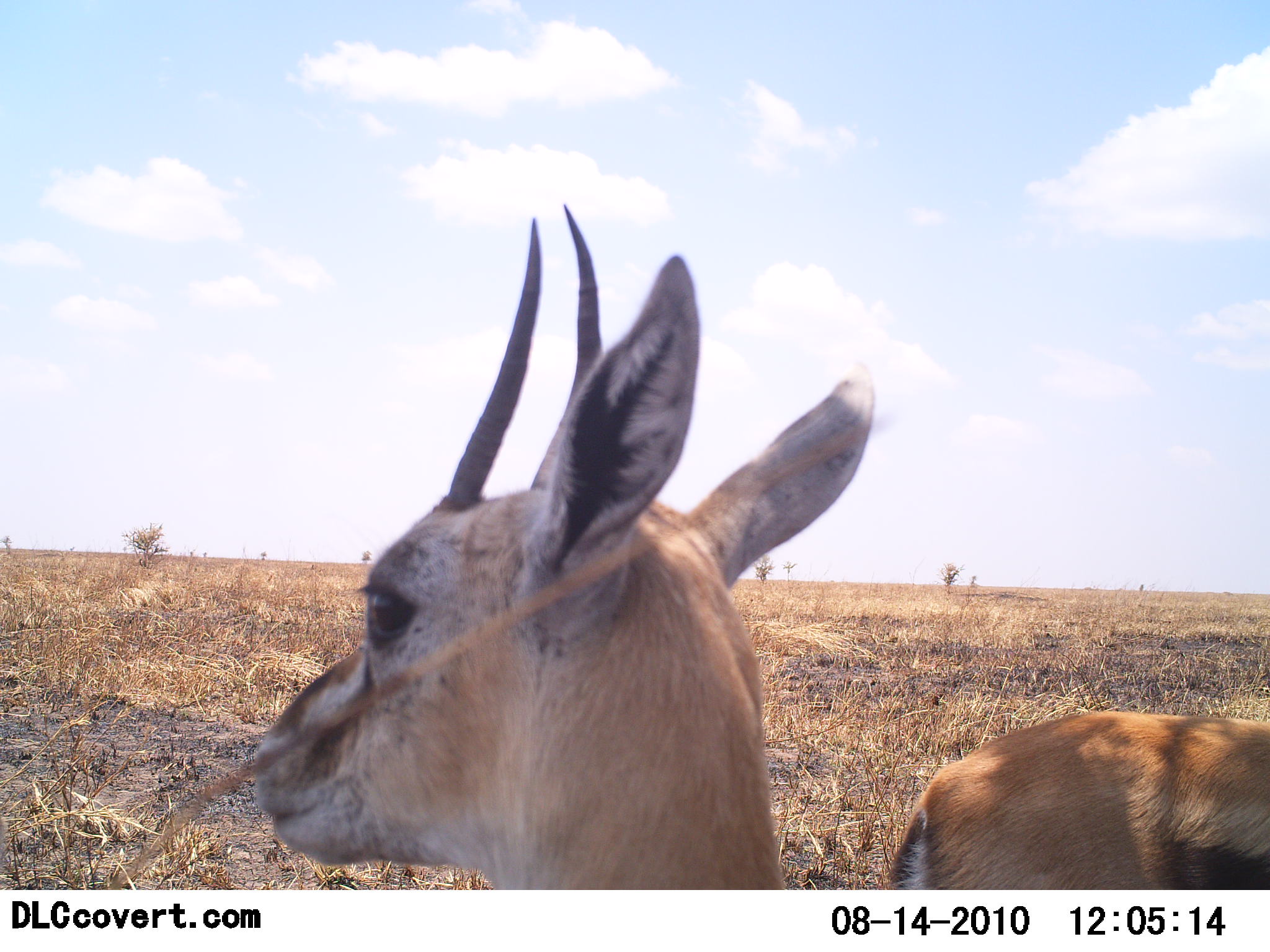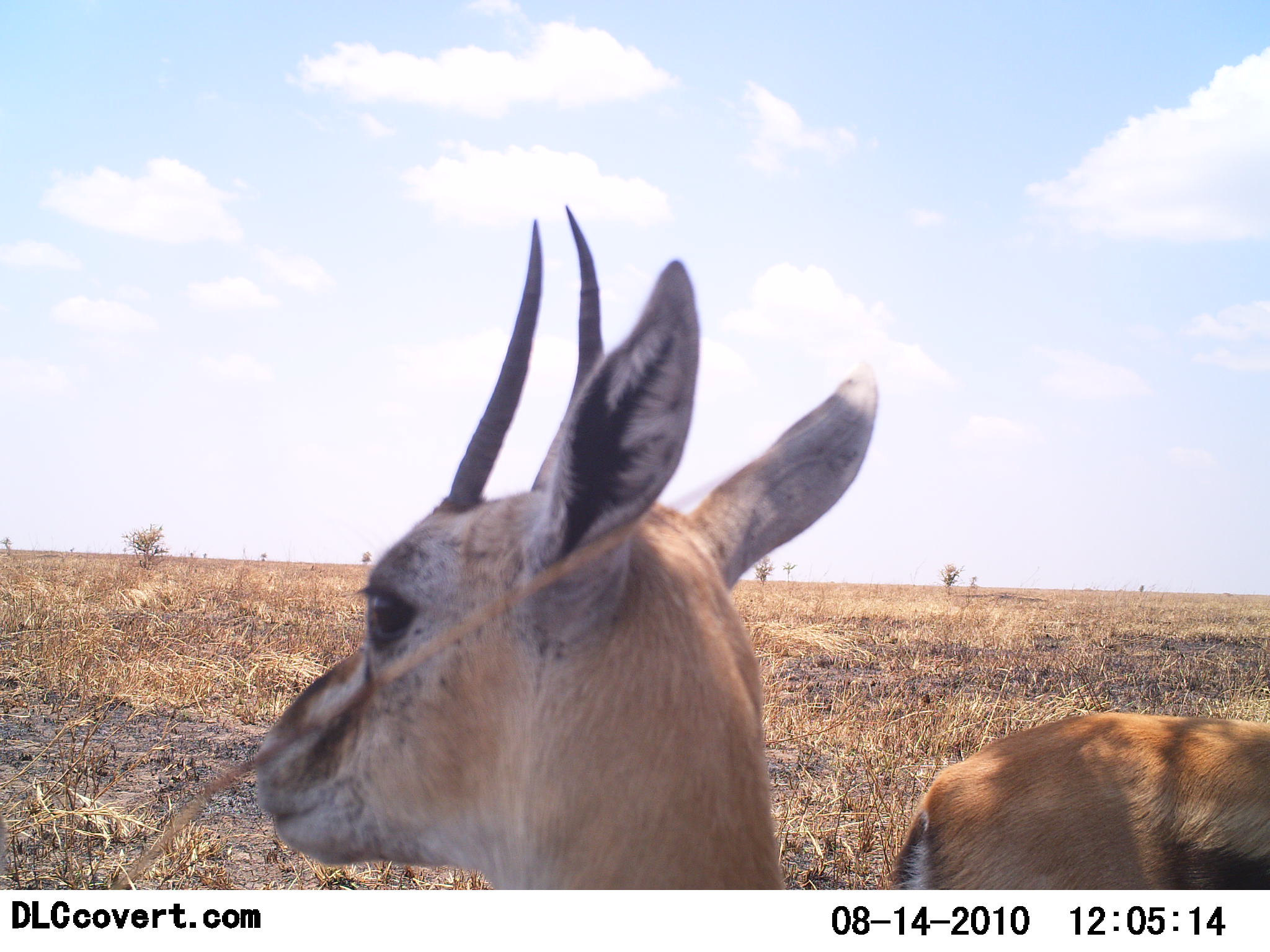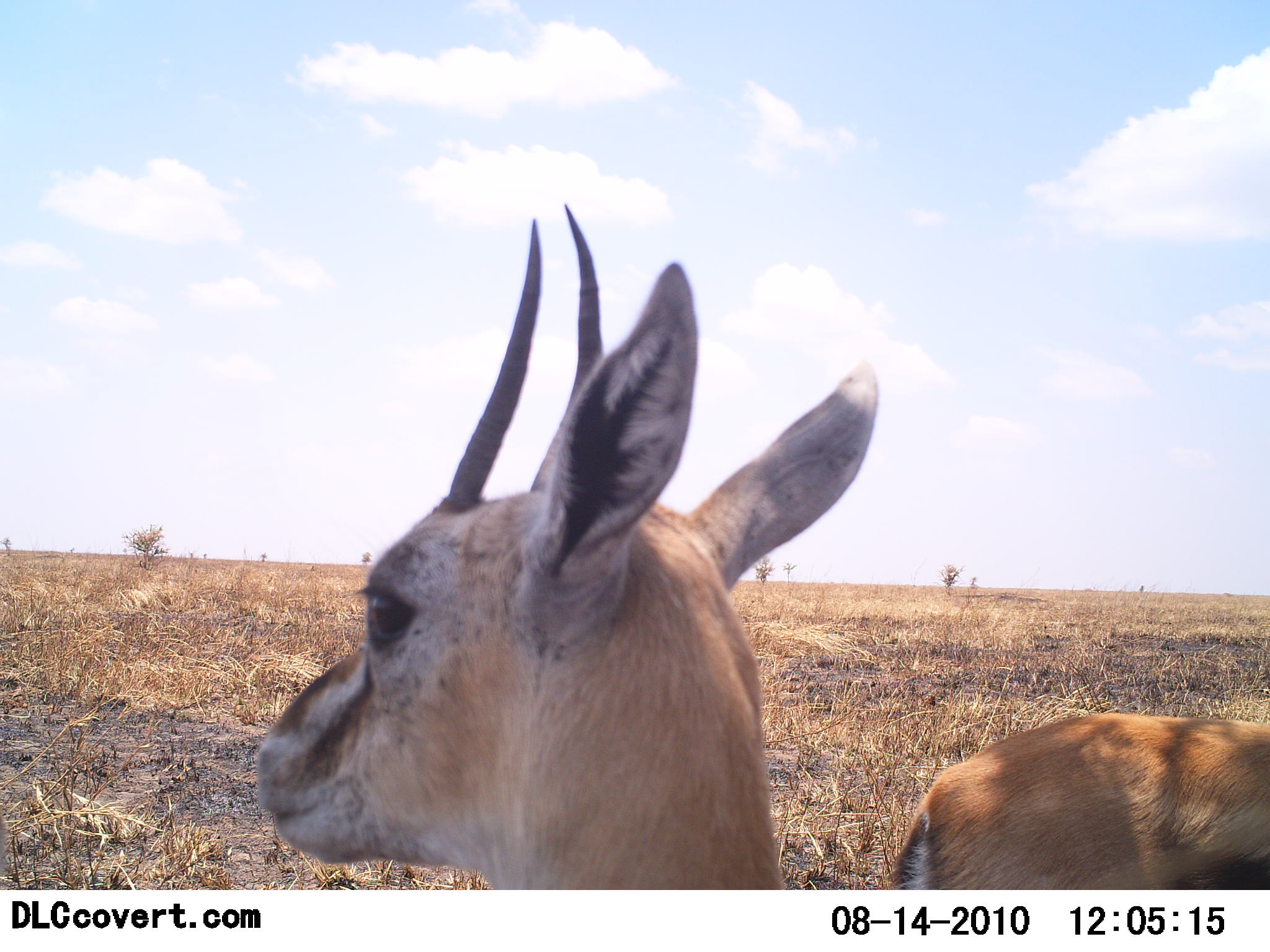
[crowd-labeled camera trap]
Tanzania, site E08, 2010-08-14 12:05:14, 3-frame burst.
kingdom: Animalia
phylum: Chordata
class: Mammalia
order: Artiodactyla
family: Bovidae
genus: Eudorcas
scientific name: Eudorcas thomsonii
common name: thomson's gazelle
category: gazellethomsons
Gazellethomsons (thomson's gazelle) (Eudorcas thomsonii), count 2. Behavior (volunteer vote fractions): standing 100%, resting 0%, moving 0%, interacting 0%. Young present (vote fraction): 0%. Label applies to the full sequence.